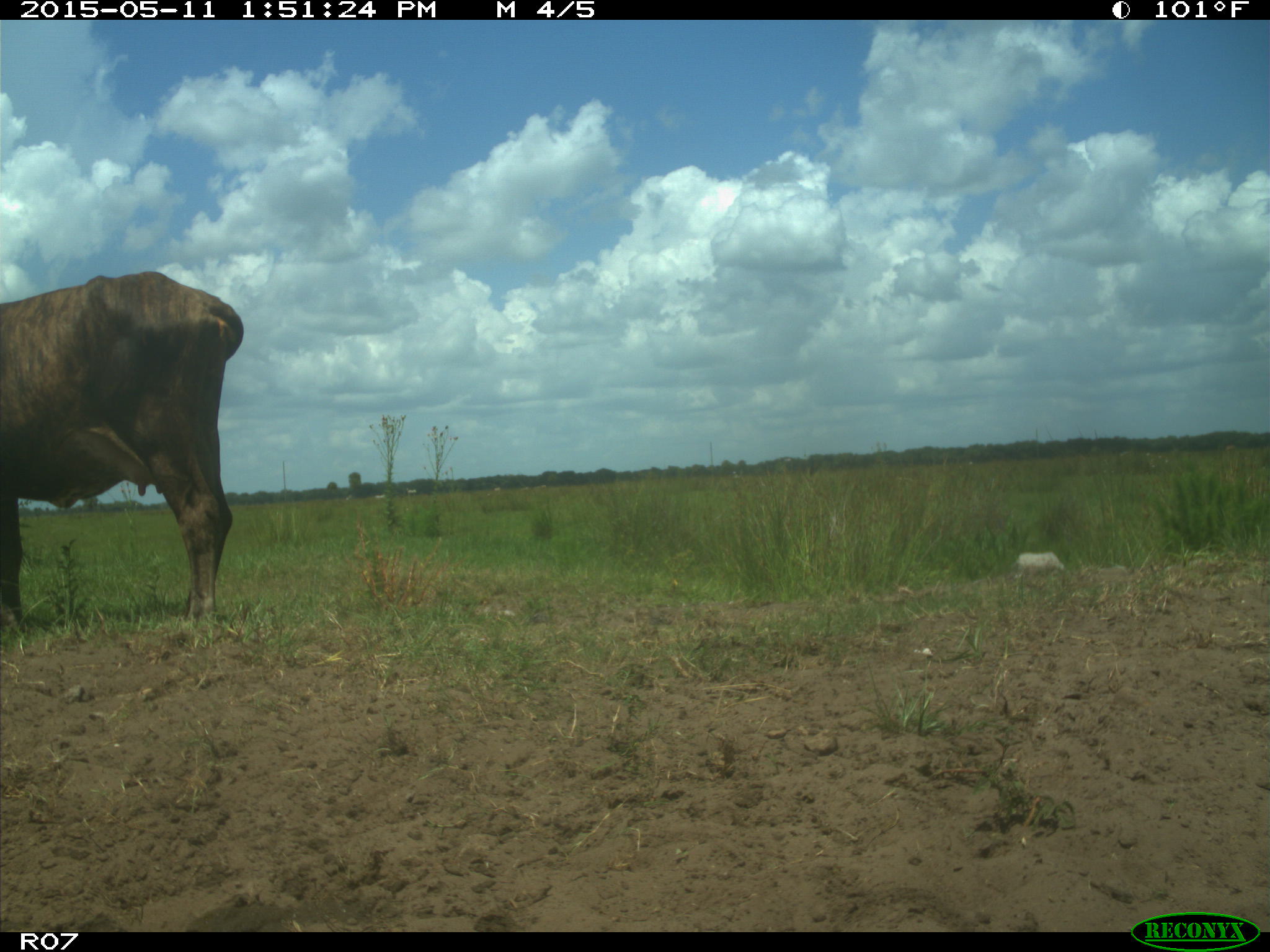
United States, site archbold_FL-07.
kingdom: Animalia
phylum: Chordata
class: Mammalia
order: Artiodactyla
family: Bovidae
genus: Bos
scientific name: Bos taurus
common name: domestic cow